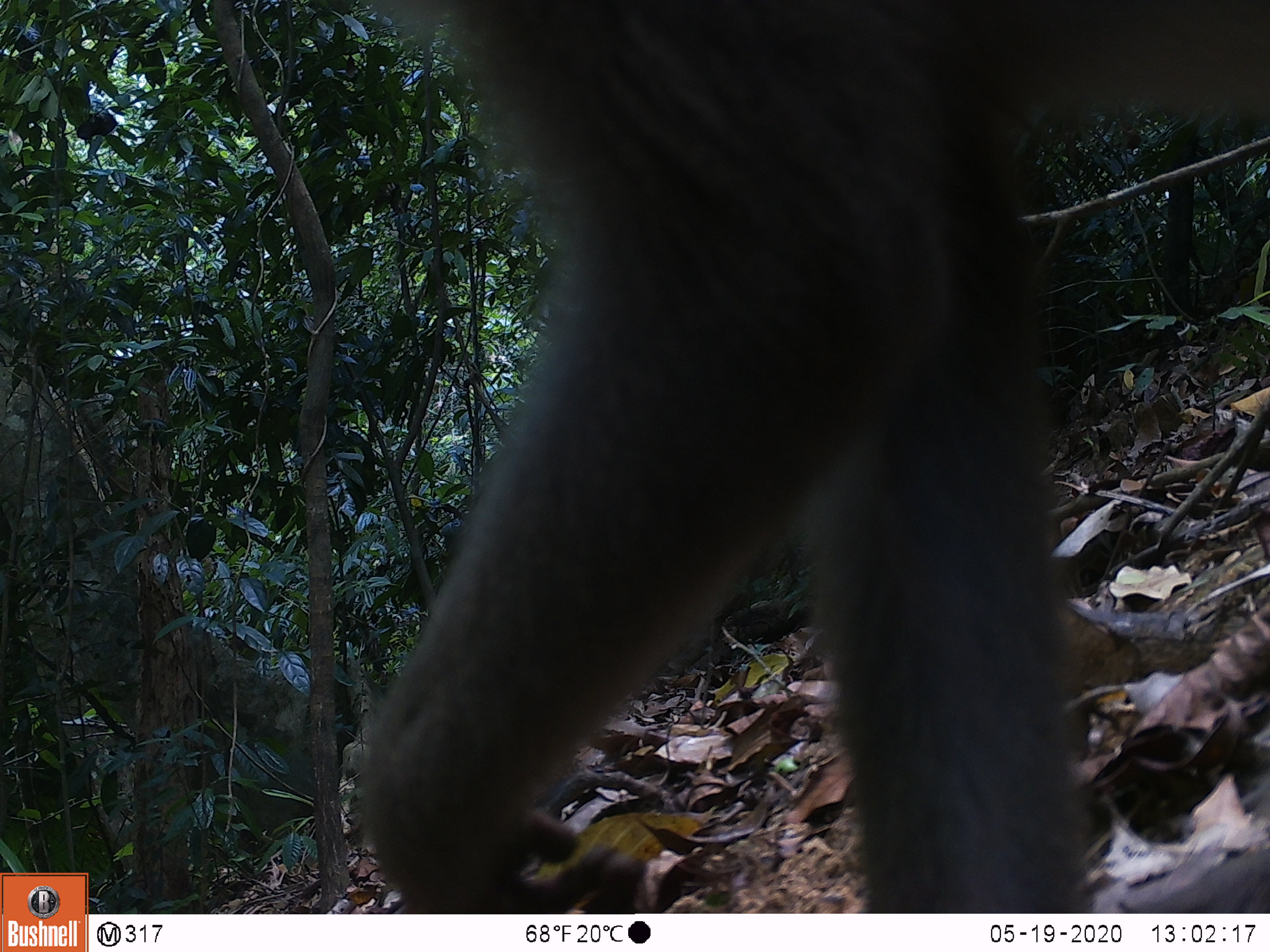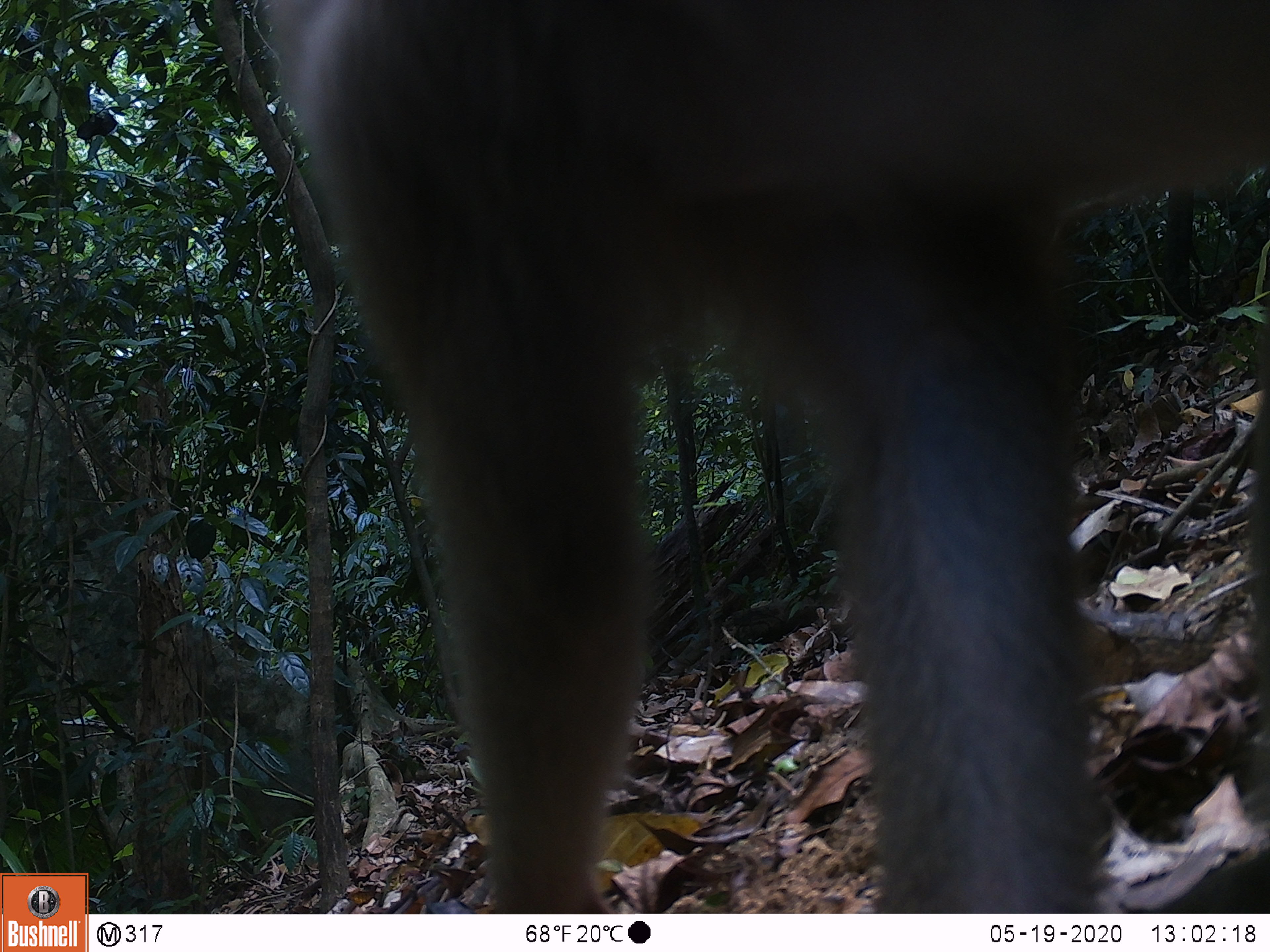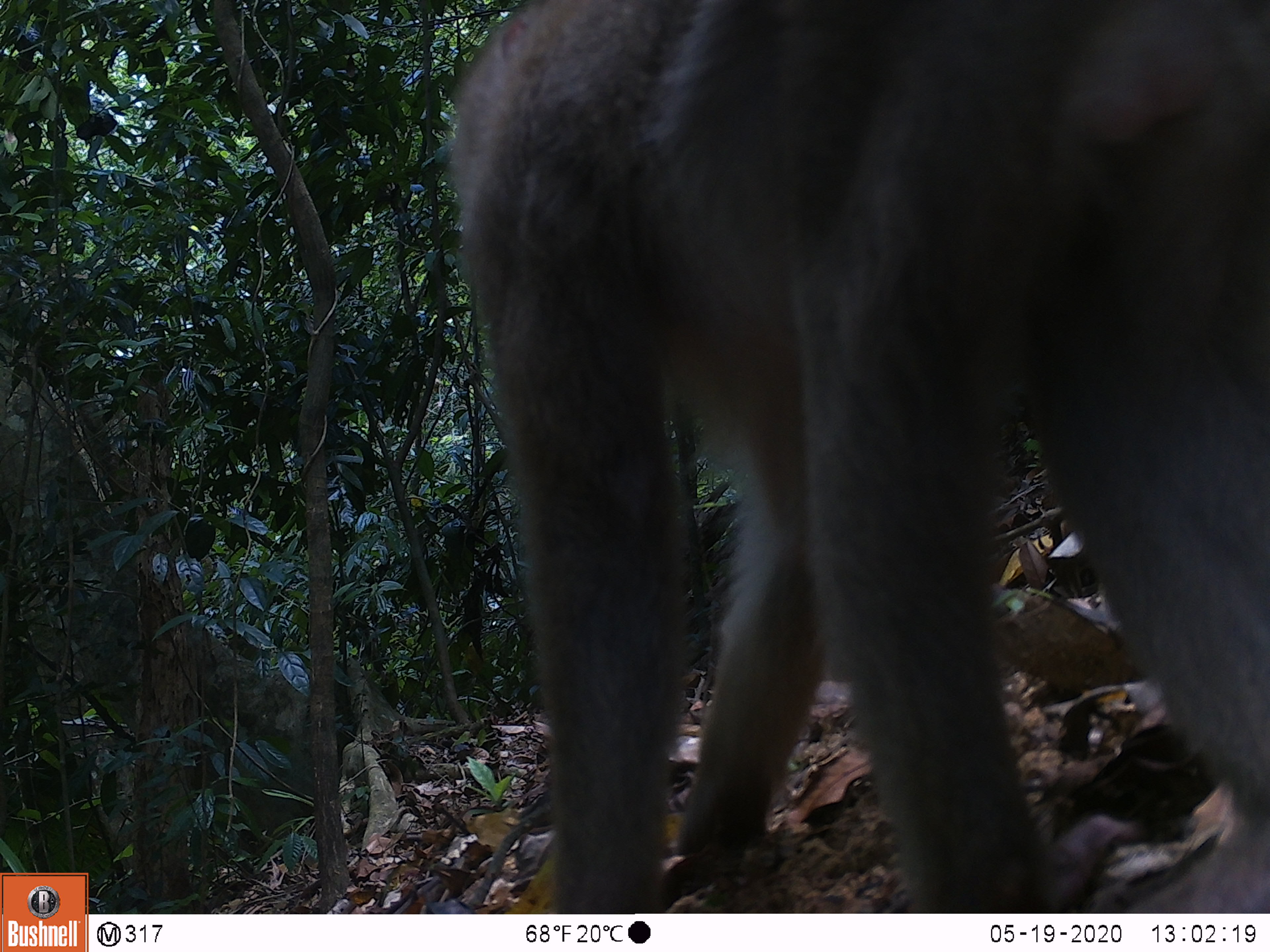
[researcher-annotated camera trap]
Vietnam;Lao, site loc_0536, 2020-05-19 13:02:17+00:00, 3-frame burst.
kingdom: Animalia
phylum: Chordata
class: Mammalia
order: Primates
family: Cercopithecidae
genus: Macaca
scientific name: Macaca nemestrina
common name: pig-tailed macaque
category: pig tailed macaque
Pig tailed macaque (pig-tailed macaque) (Macaca nemestrina). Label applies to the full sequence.